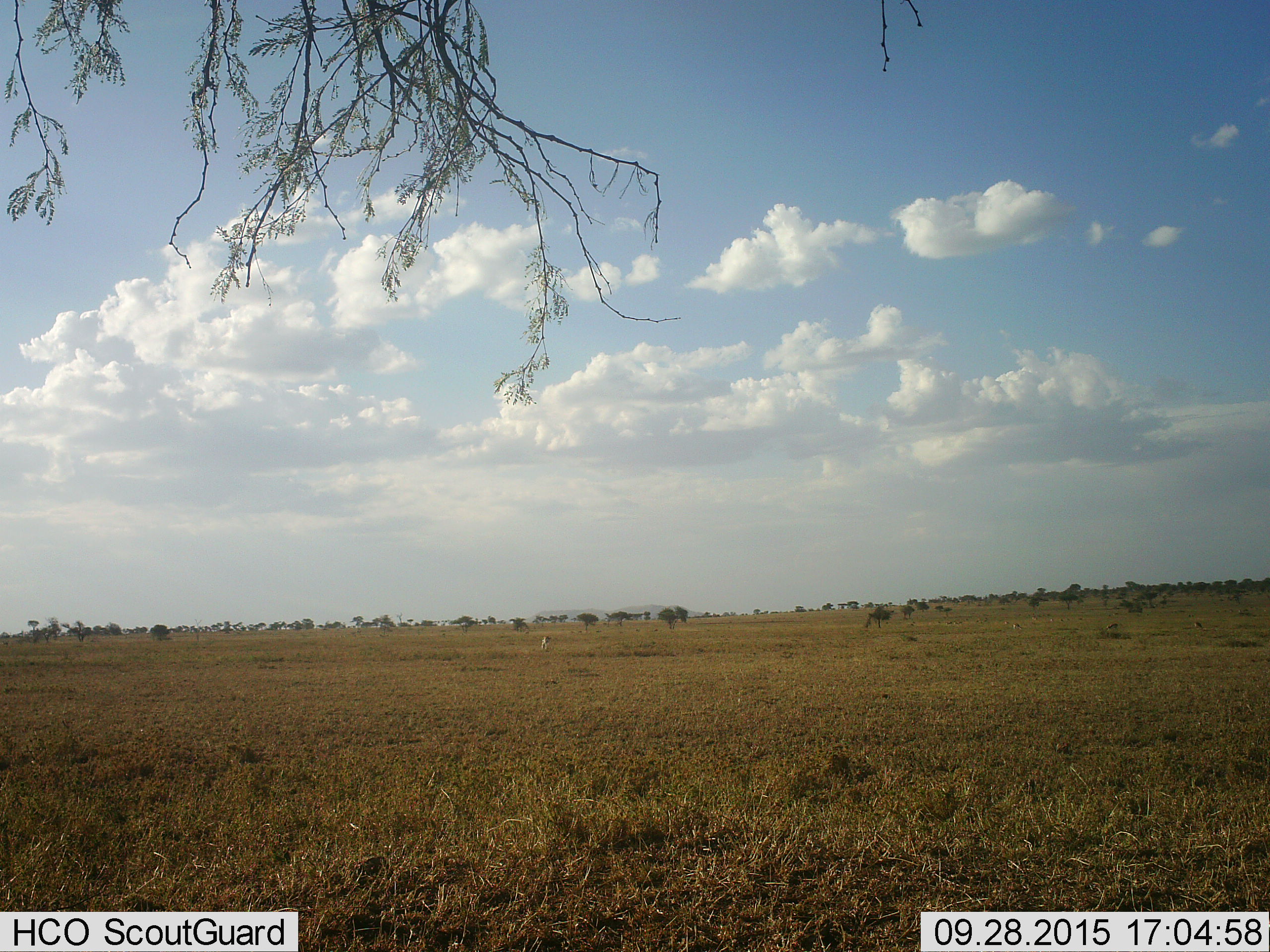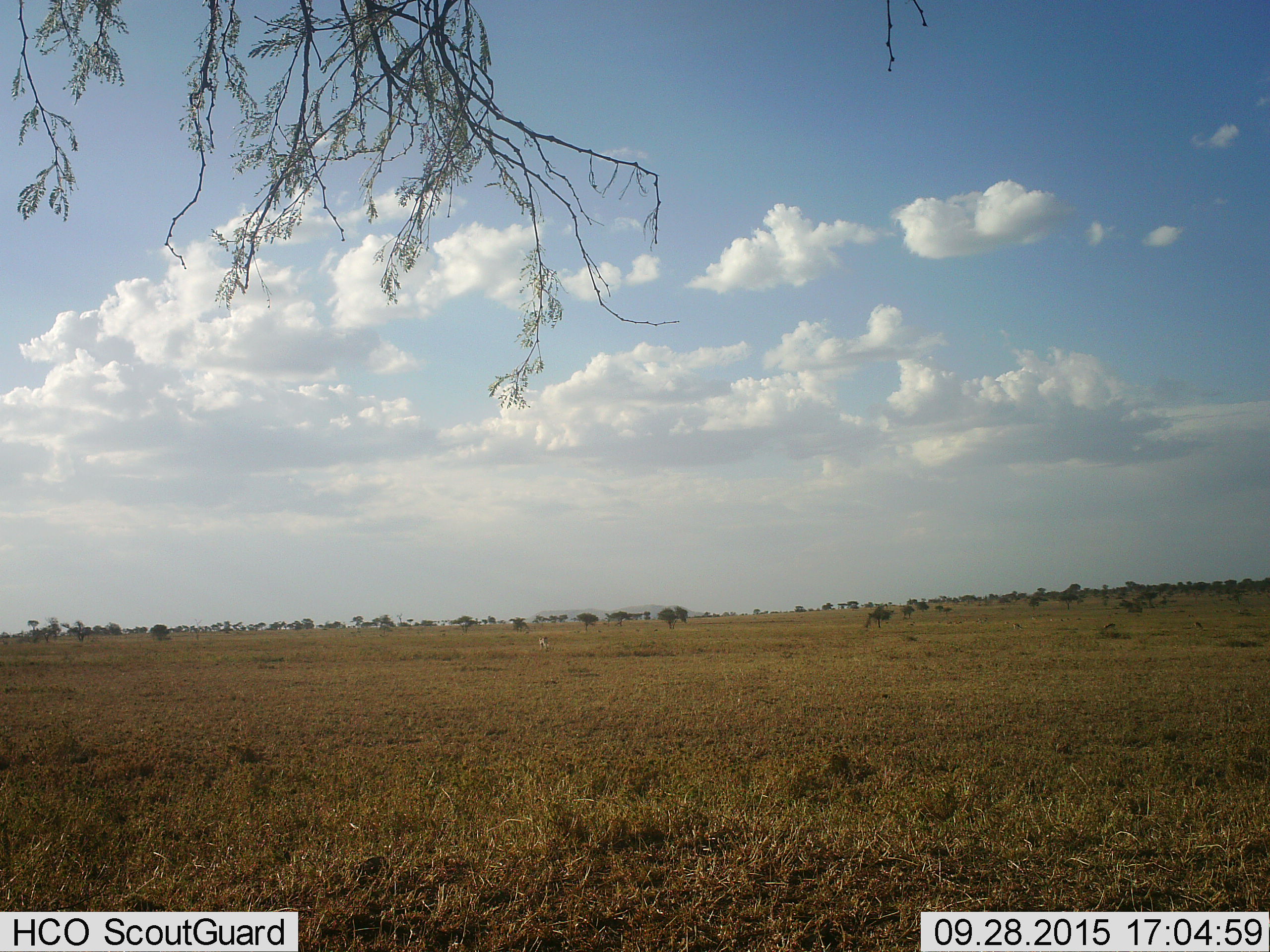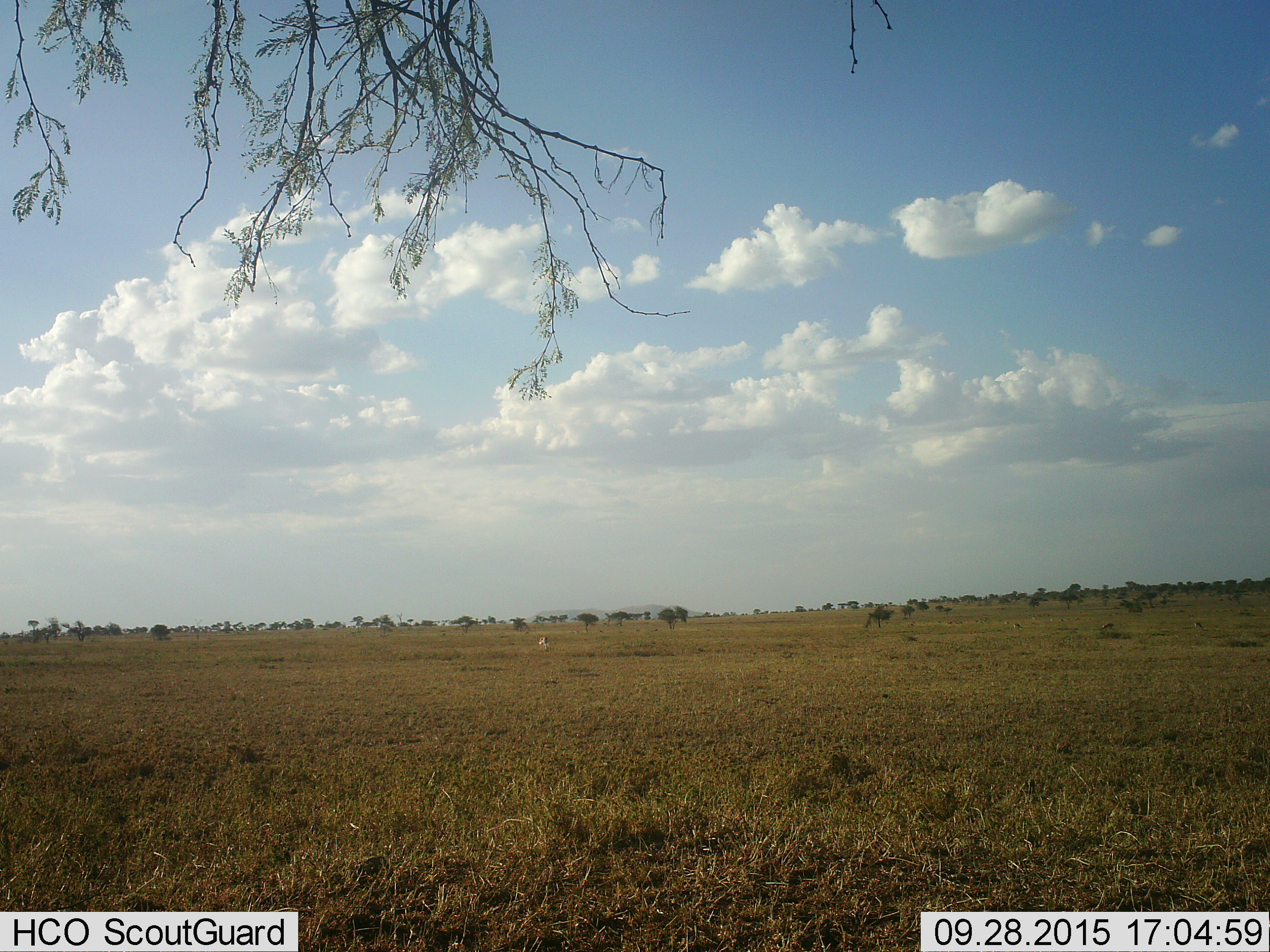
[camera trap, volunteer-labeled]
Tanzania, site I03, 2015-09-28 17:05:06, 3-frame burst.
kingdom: Animalia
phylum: Chordata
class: Mammalia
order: Artiodactyla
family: Bovidae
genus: Eudorcas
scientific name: Eudorcas thomsonii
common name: thomson's gazelle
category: gazellethomsons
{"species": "gazellethomsons (thomson's gazelle) (Eudorcas thomsonii)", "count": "11-50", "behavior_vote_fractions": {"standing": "25%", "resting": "0%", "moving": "75%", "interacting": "0%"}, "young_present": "0%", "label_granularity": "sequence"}